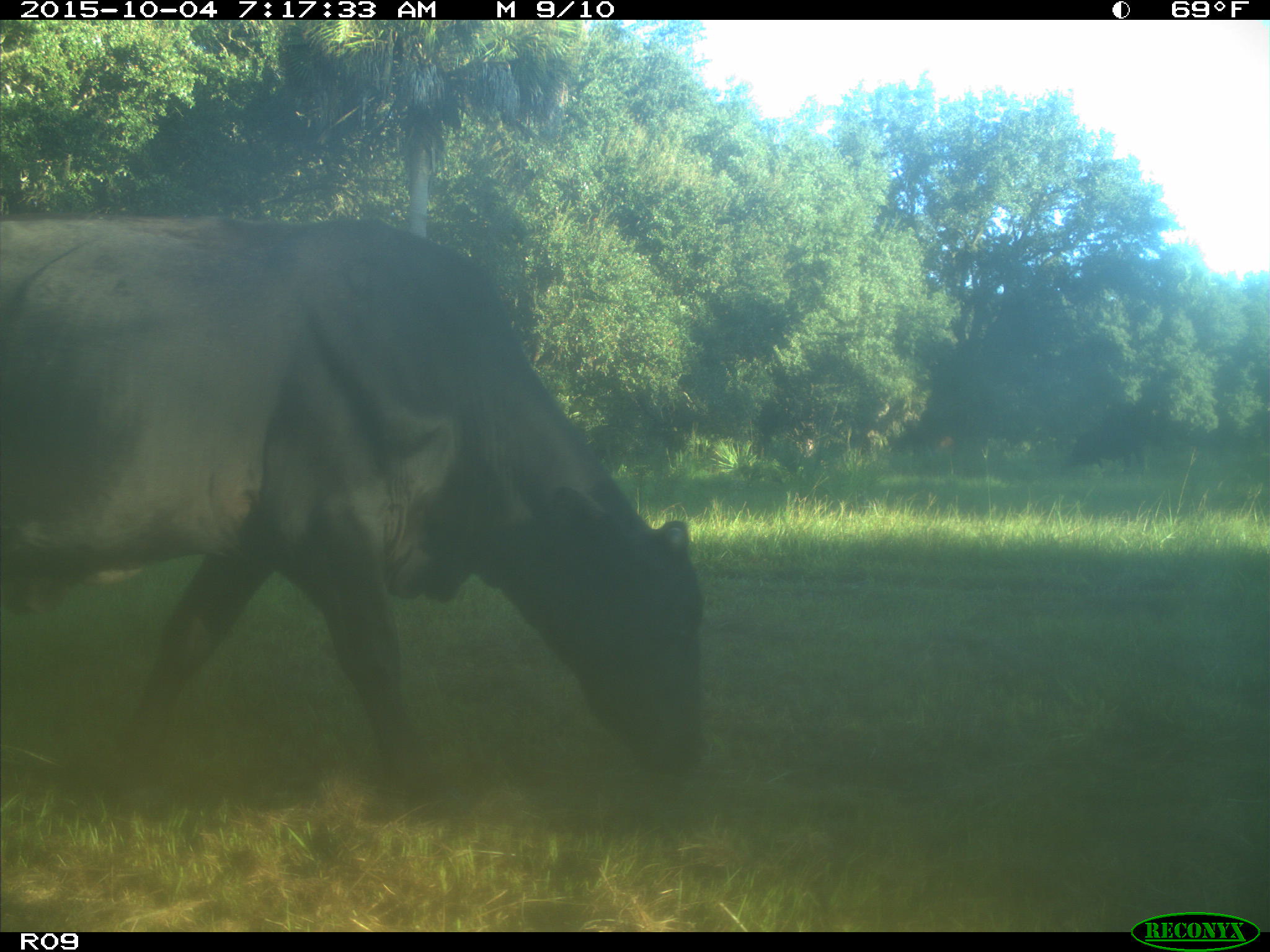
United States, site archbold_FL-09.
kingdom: Animalia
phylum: Chordata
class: Mammalia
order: Artiodactyla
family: Bovidae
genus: Bos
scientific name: Bos taurus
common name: domestic cow